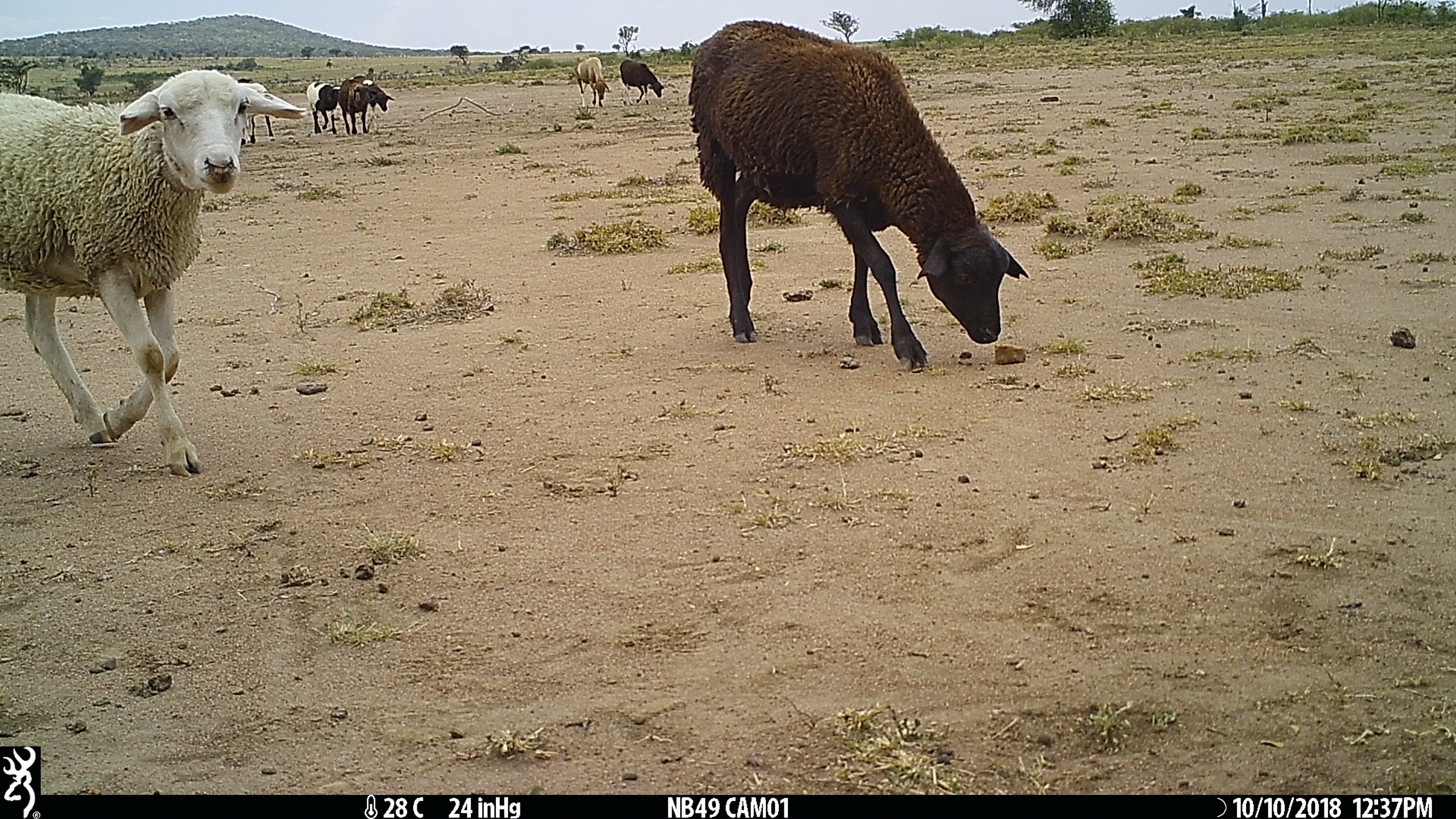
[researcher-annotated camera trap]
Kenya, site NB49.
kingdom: Animalia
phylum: Chordata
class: Mammalia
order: Artiodactyla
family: Bovidae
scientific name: Bovidae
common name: sheep or goat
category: shoat